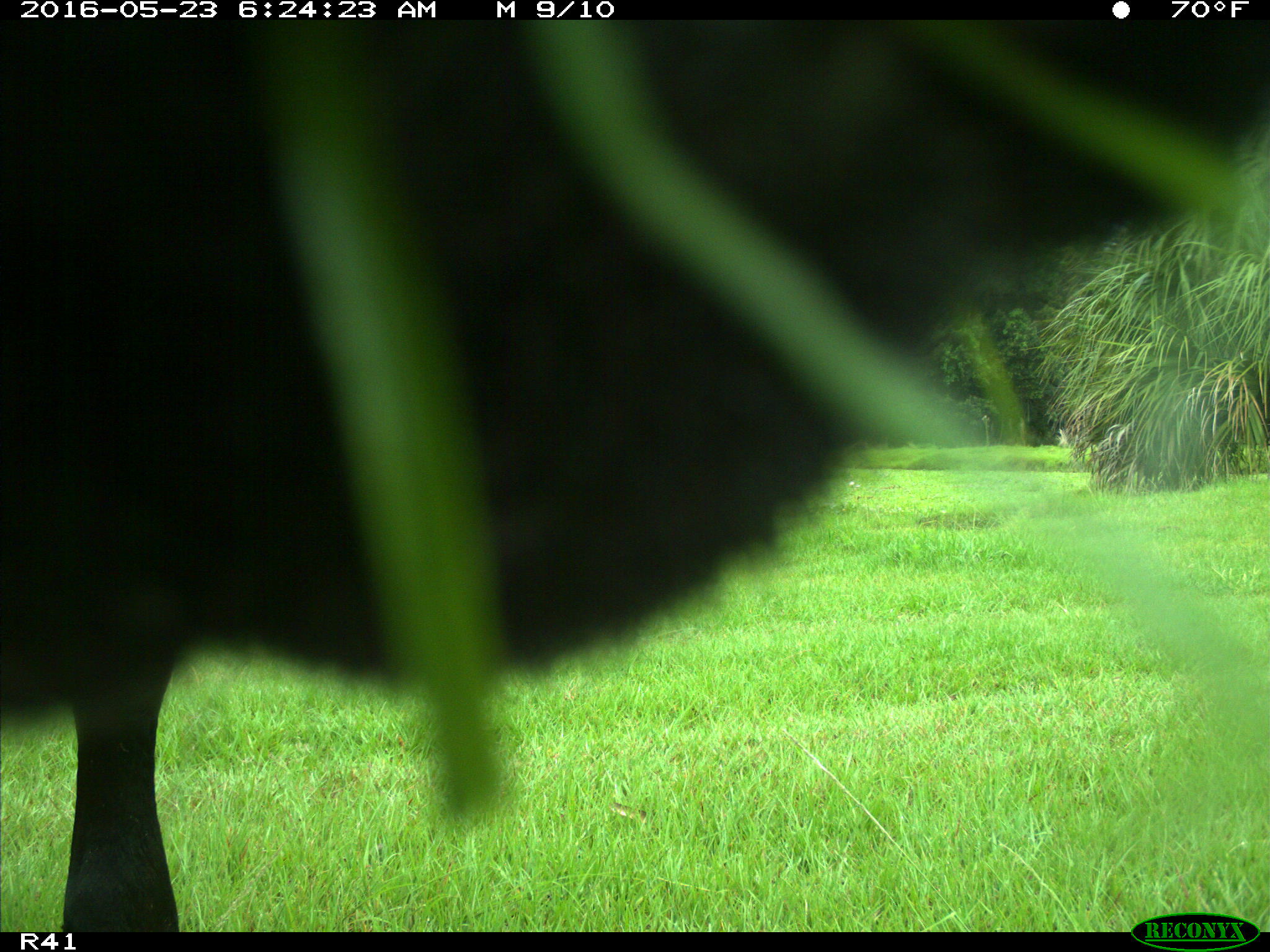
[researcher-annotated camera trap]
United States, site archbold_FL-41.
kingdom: Animalia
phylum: Chordata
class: Mammalia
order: Artiodactyla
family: Bovidae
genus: Bos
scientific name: Bos taurus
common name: domestic cow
Bos taurus (domestic cow).